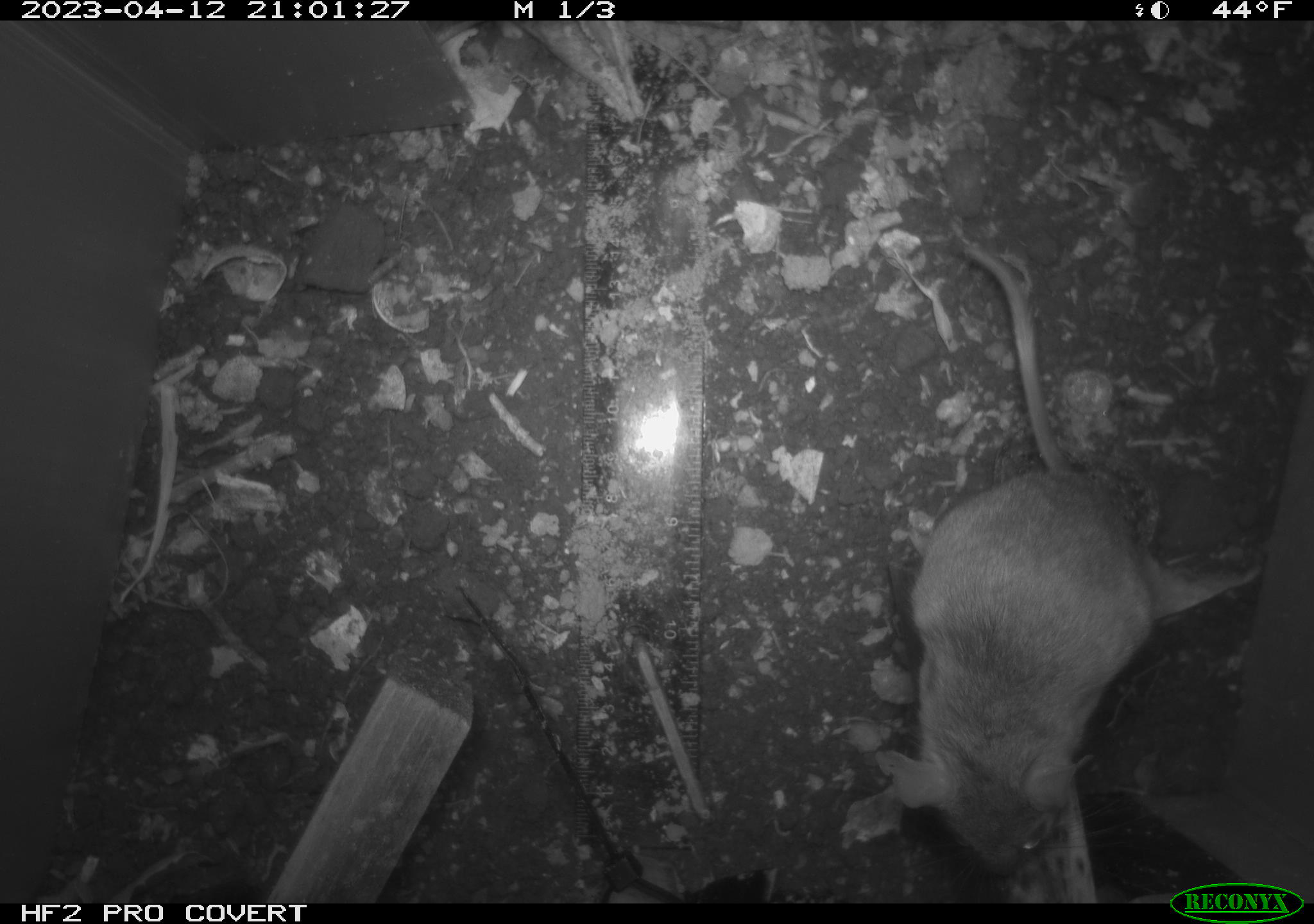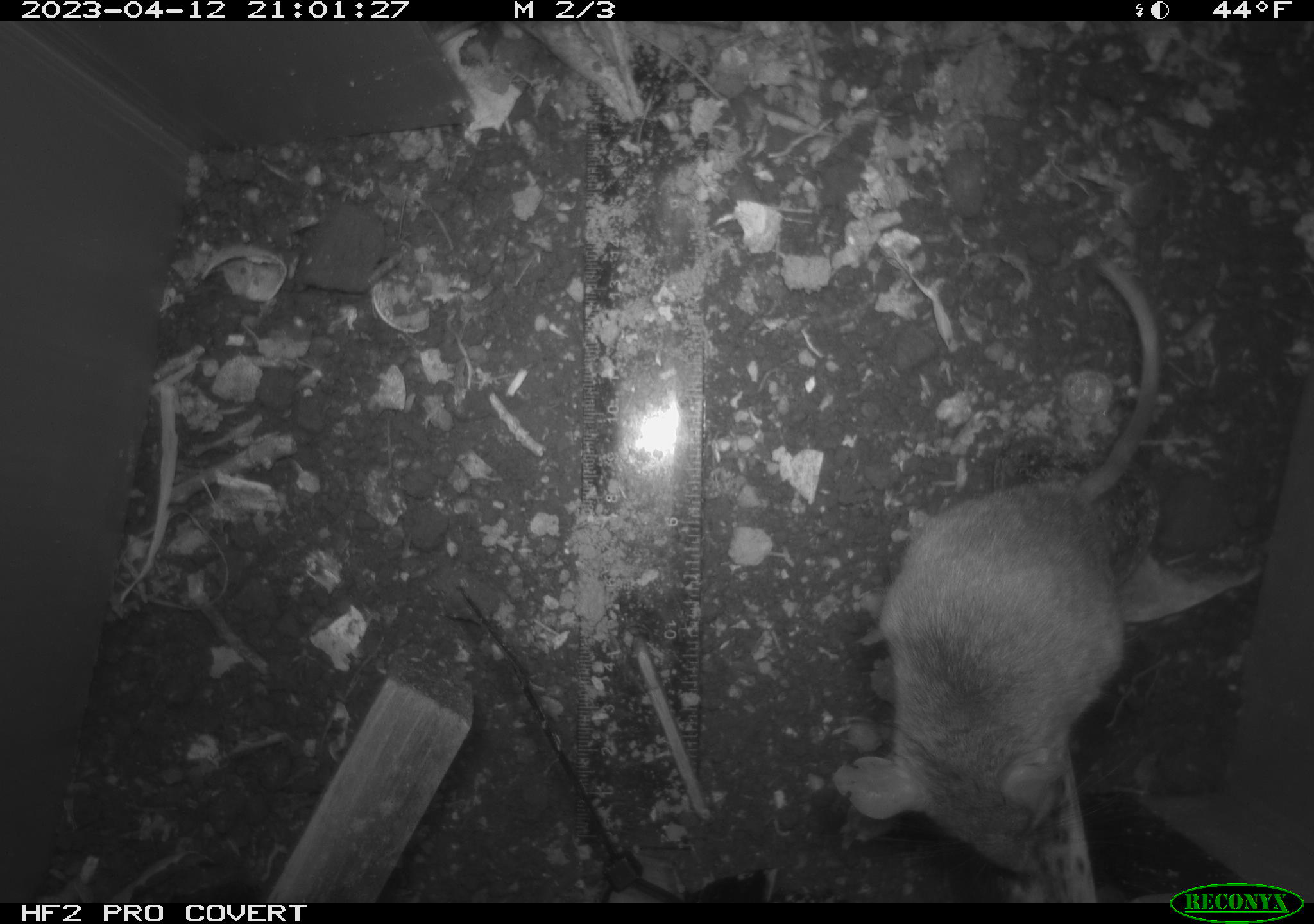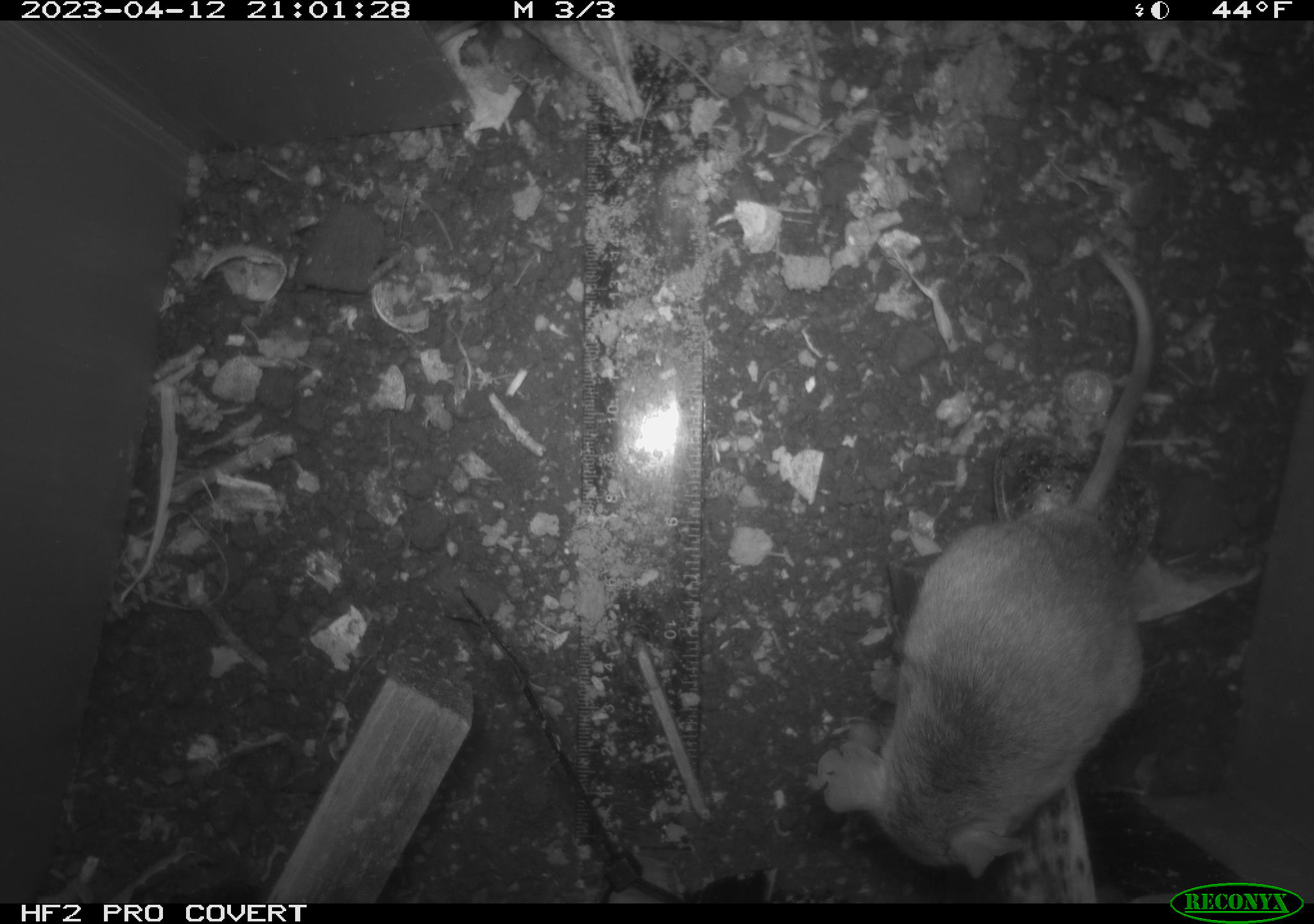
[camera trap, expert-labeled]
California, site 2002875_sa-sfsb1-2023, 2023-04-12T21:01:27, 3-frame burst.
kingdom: Animalia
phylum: Chordata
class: Mammalia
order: Rodentia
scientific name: Rodentia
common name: mouse species